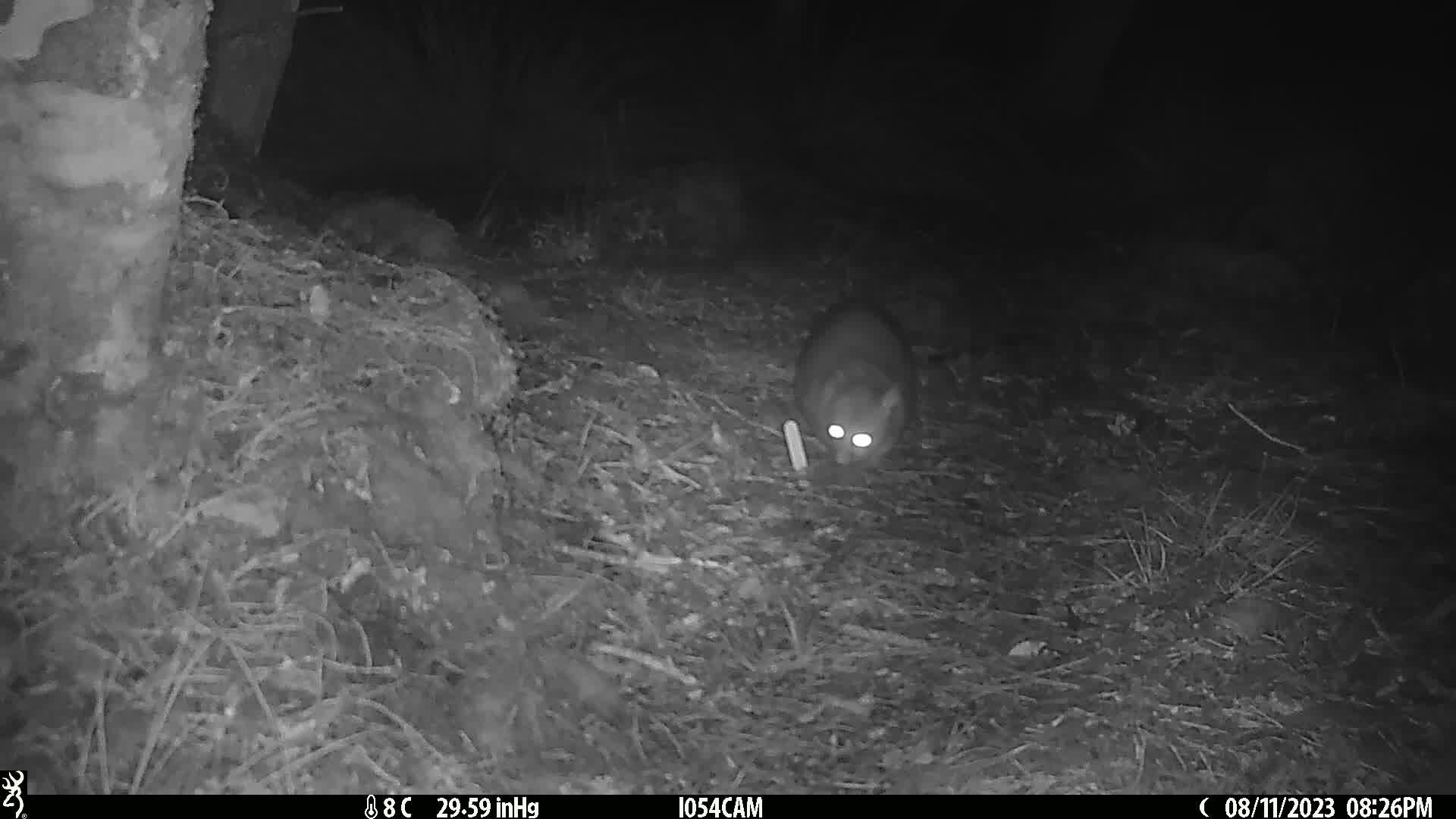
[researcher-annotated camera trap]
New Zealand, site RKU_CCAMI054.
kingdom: Animalia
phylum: Chordata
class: Mammalia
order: Diprotodontia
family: Phalangeridae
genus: Trichosurus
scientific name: Trichosurus vulpecula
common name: common brushtail possum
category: possum